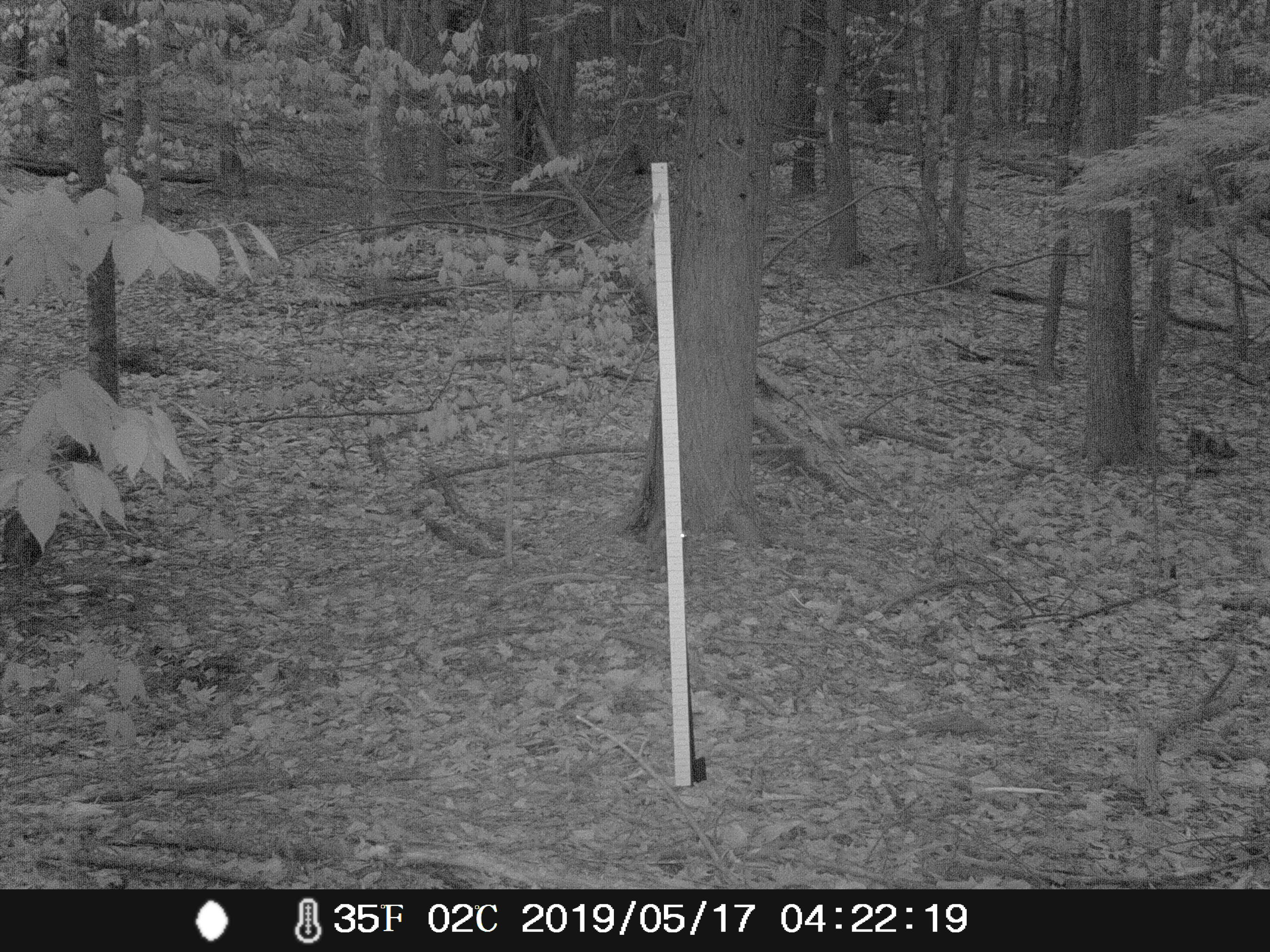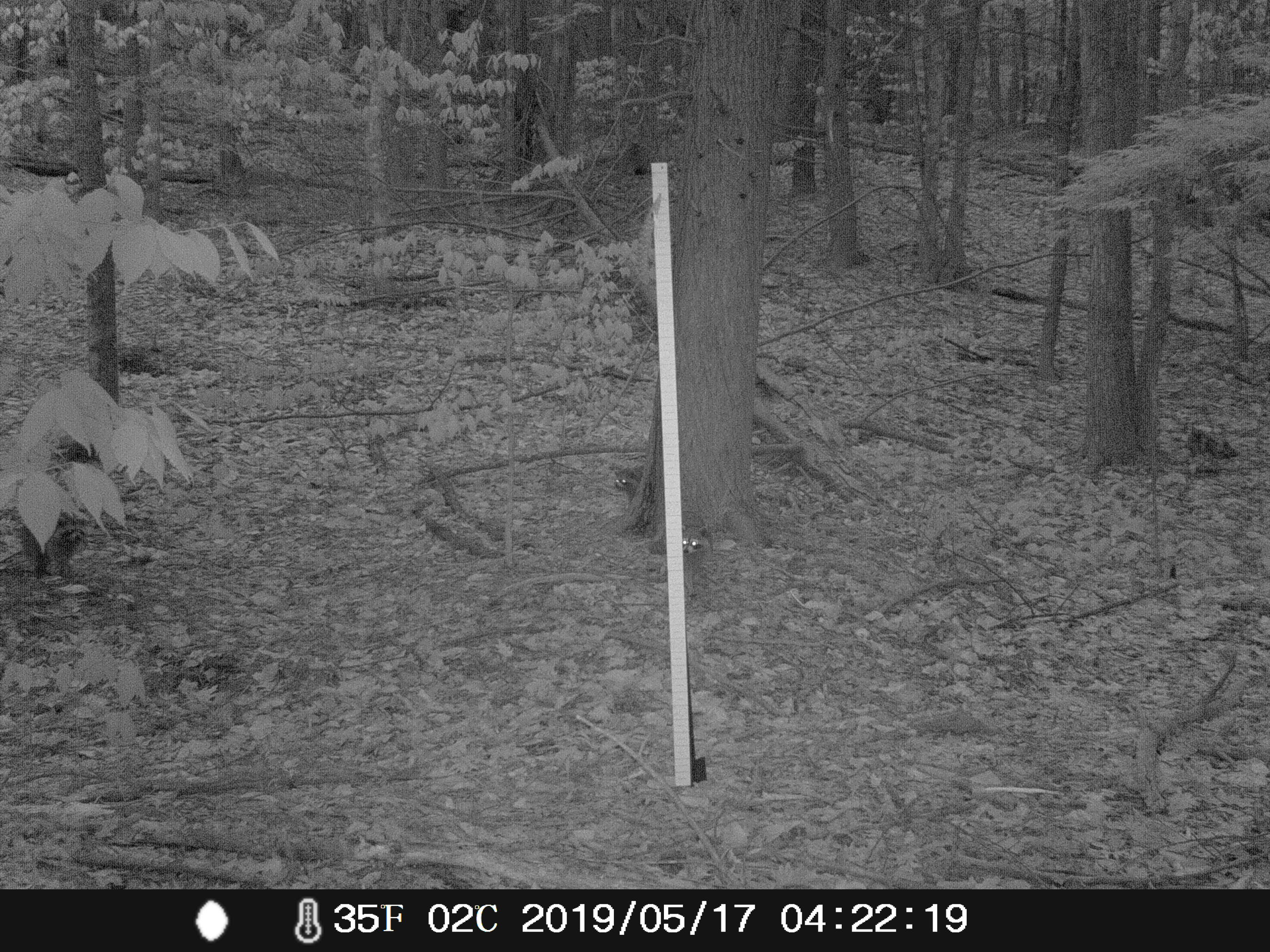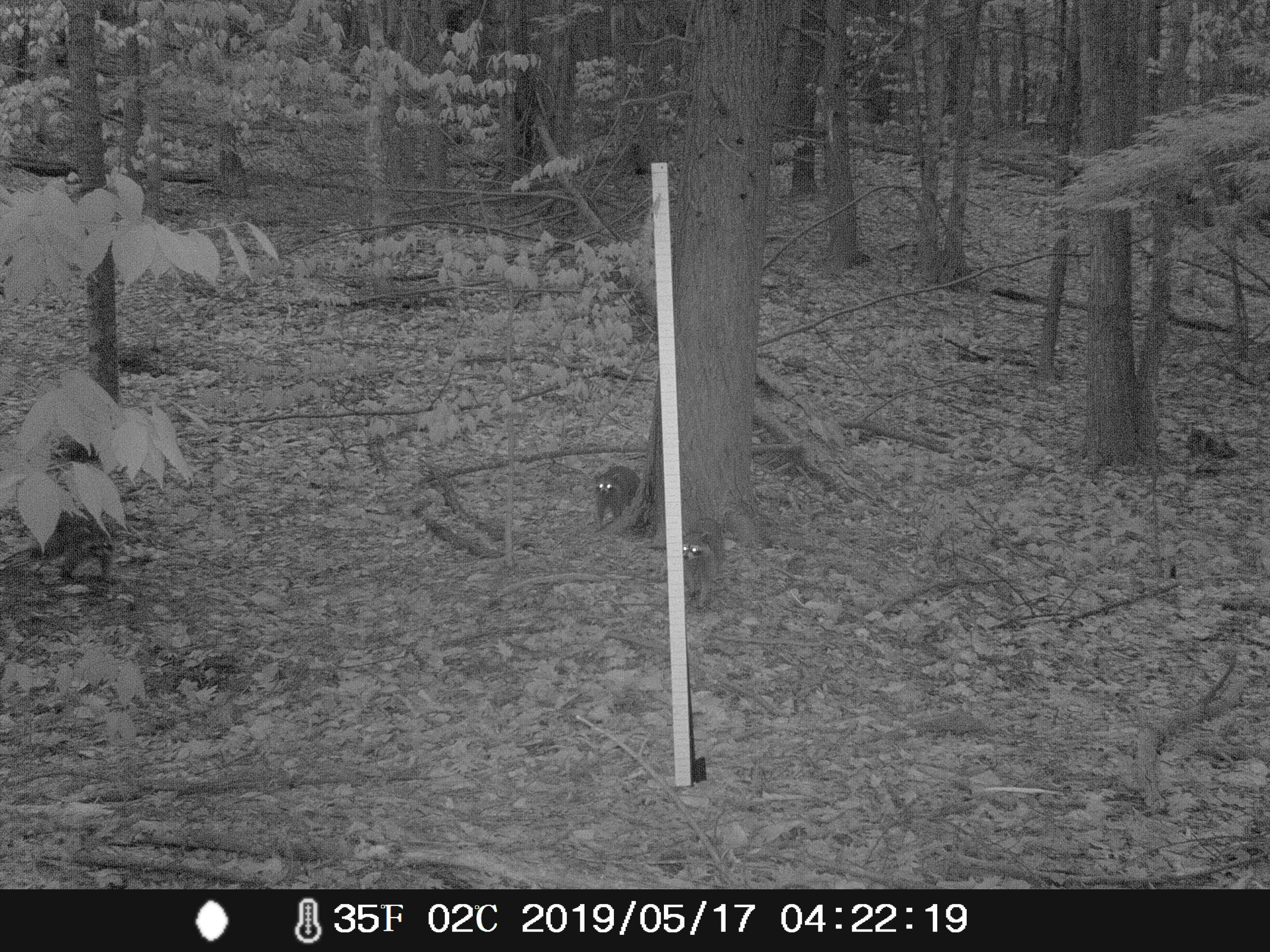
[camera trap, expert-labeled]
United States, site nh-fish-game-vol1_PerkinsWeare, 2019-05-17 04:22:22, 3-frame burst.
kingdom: Animalia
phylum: Chordata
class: Mammalia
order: Carnivora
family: Procyonidae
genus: Procyon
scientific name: Procyon lotor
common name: raccoon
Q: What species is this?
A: Raccoon (Procyon lotor).